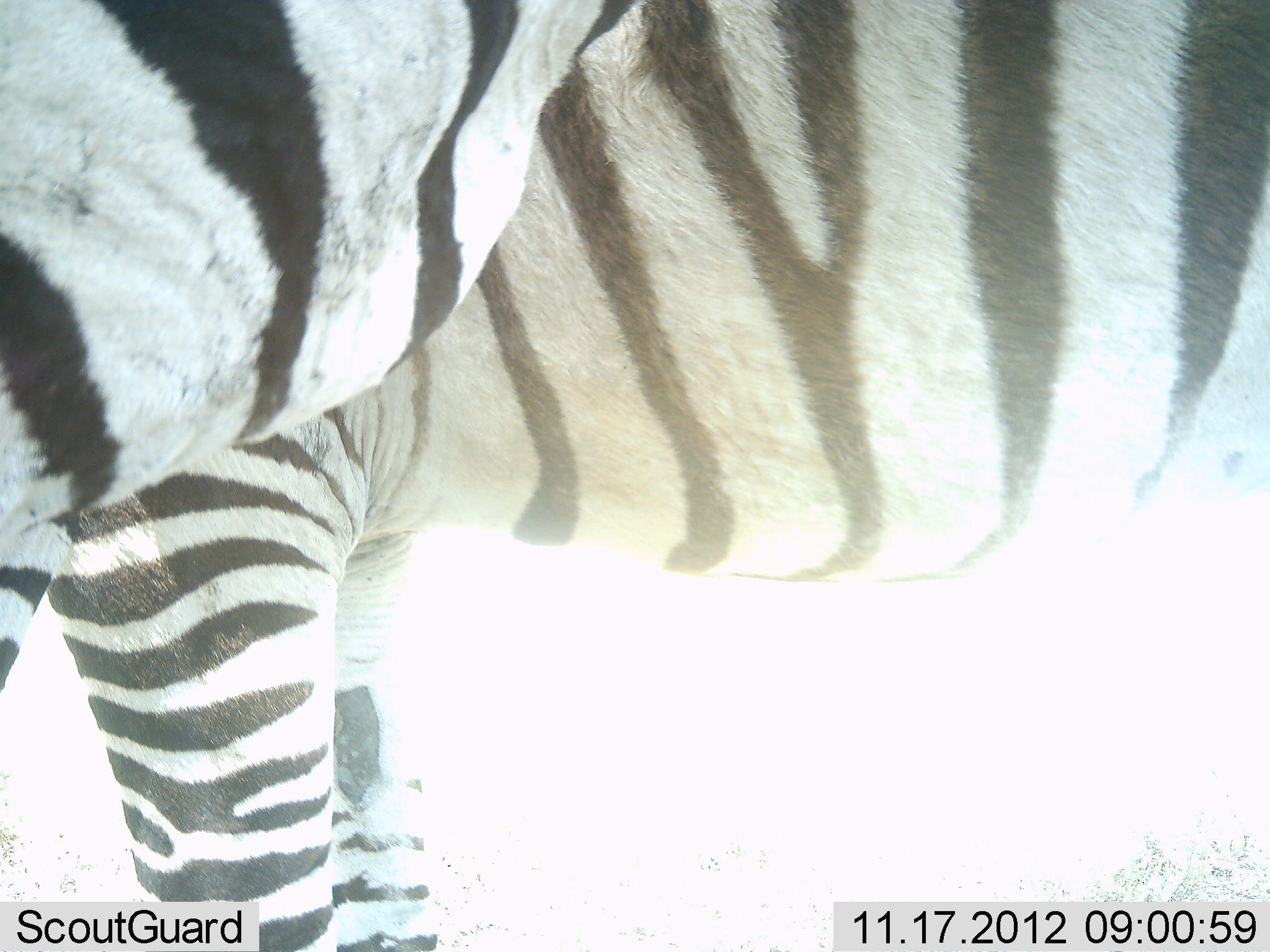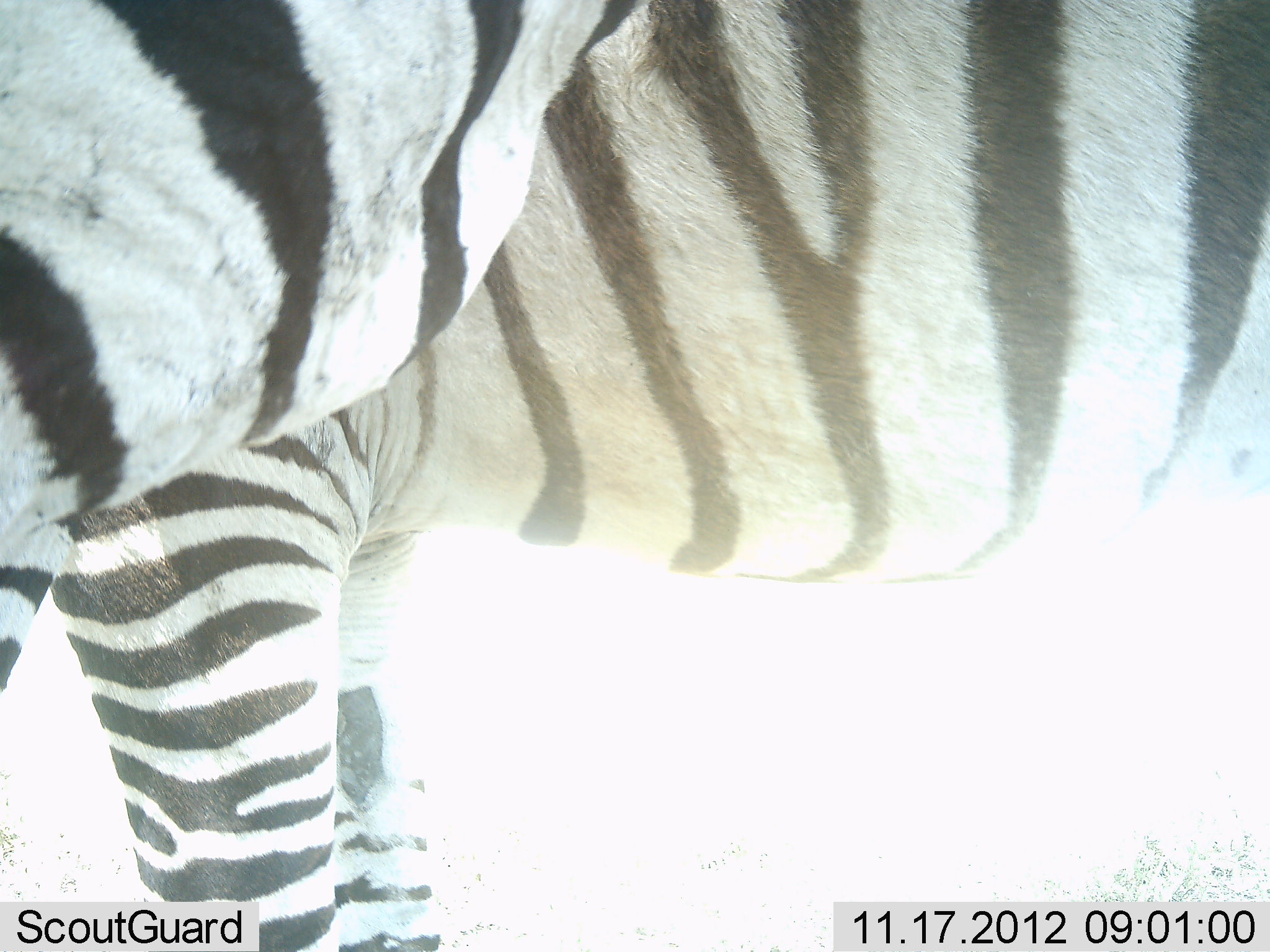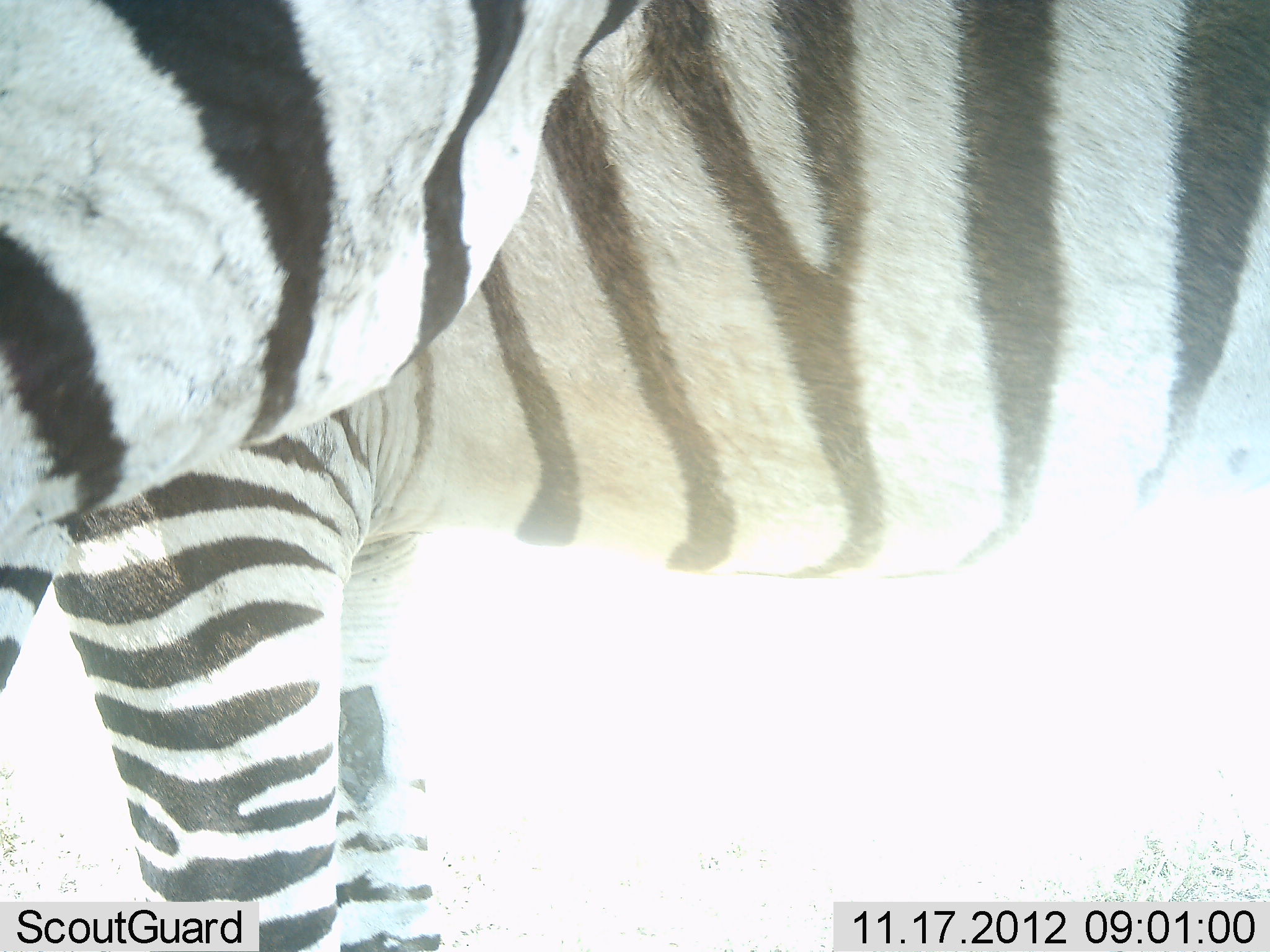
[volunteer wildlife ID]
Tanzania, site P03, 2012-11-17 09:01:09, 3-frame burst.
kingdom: Animalia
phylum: Chordata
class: Mammalia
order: Perissodactyla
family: Equidae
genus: Equus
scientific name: Equus quagga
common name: plains zebra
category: zebra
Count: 2.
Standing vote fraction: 100%.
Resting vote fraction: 0%.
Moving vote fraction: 0%.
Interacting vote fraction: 0%.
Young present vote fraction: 0%.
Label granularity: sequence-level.